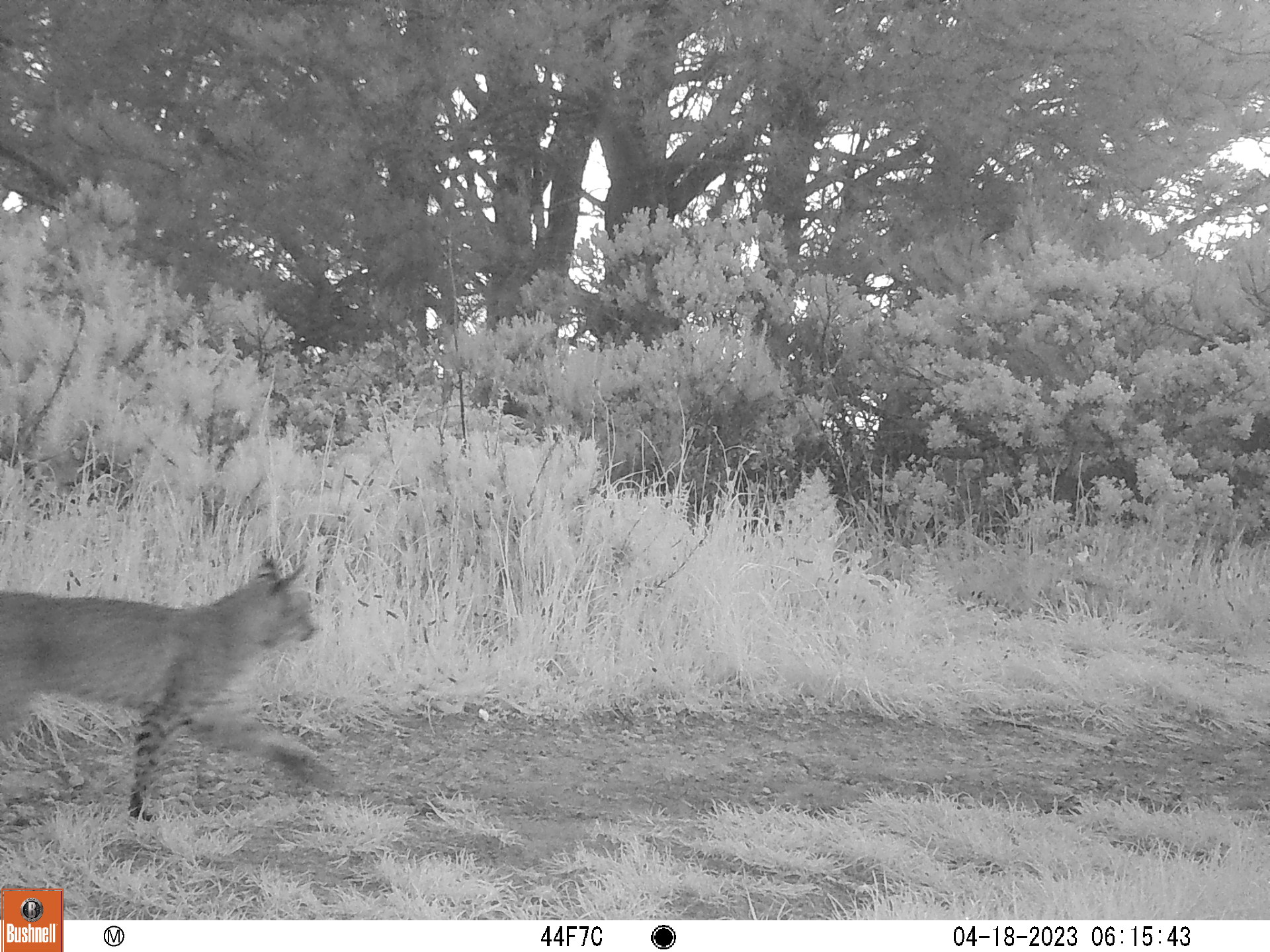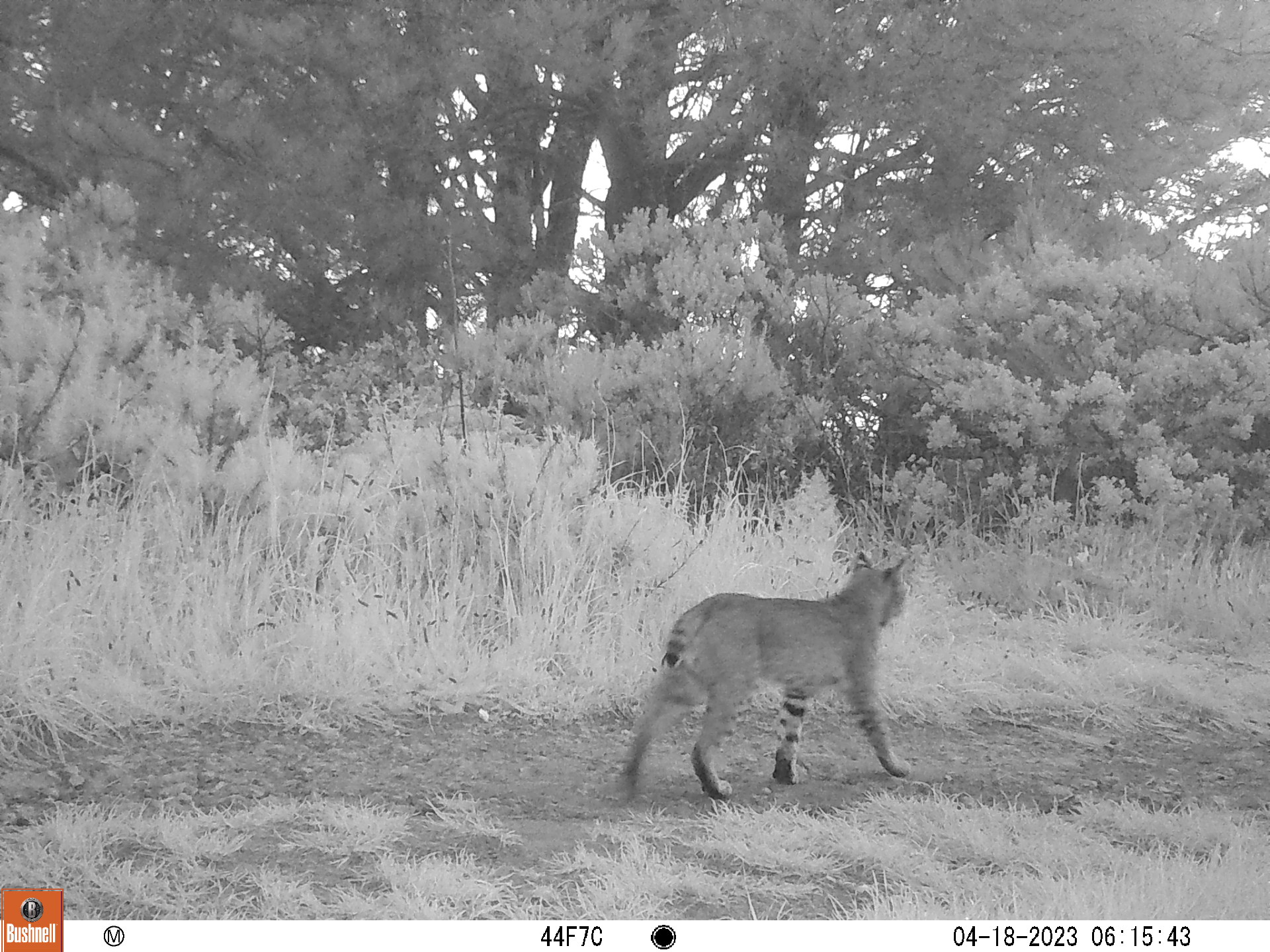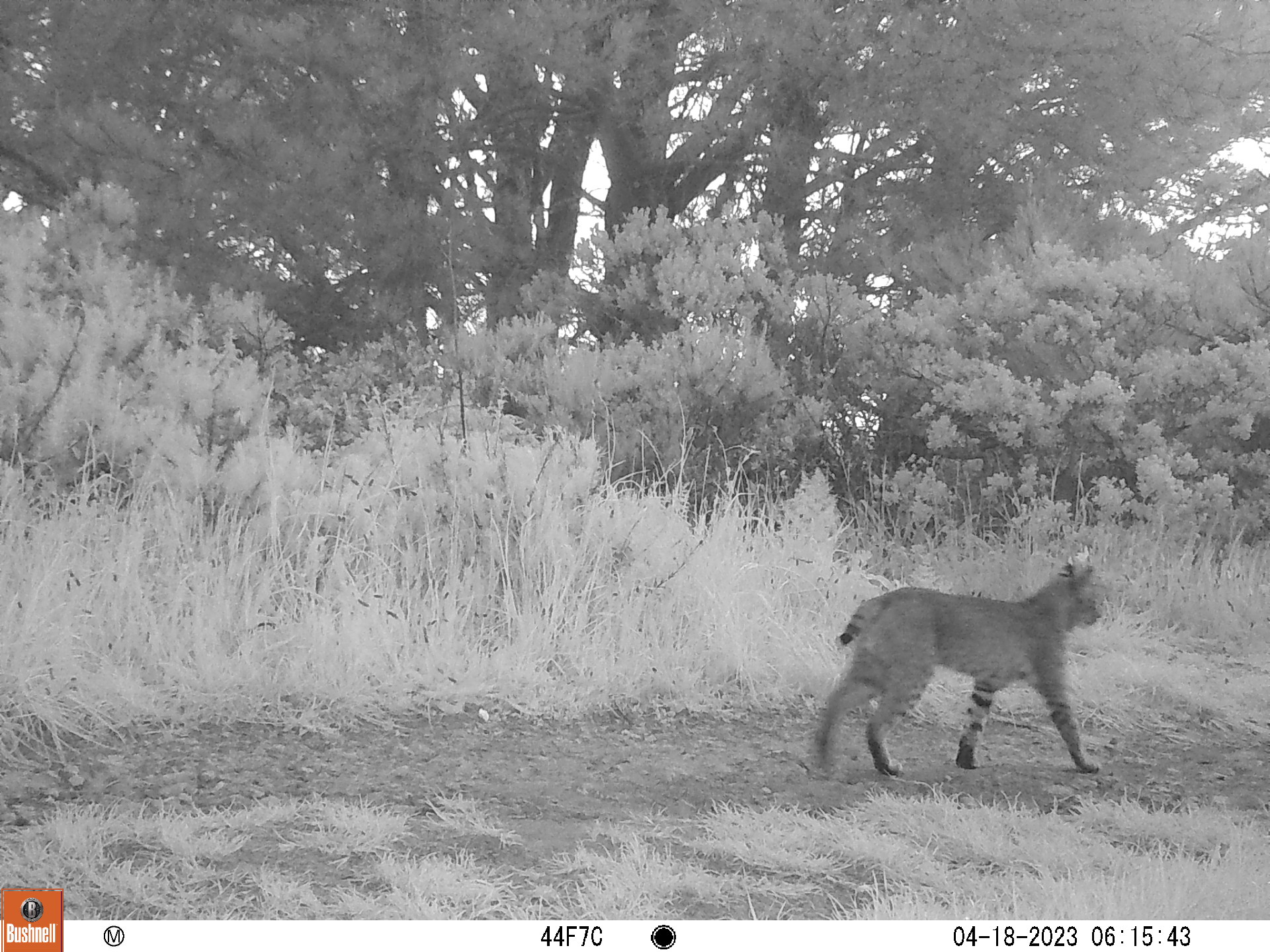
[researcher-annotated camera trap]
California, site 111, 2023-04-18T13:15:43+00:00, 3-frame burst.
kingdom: Animalia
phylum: Chordata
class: Mammalia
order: Carnivora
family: Felidae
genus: Lynx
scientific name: Lynx rufus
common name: bobcat